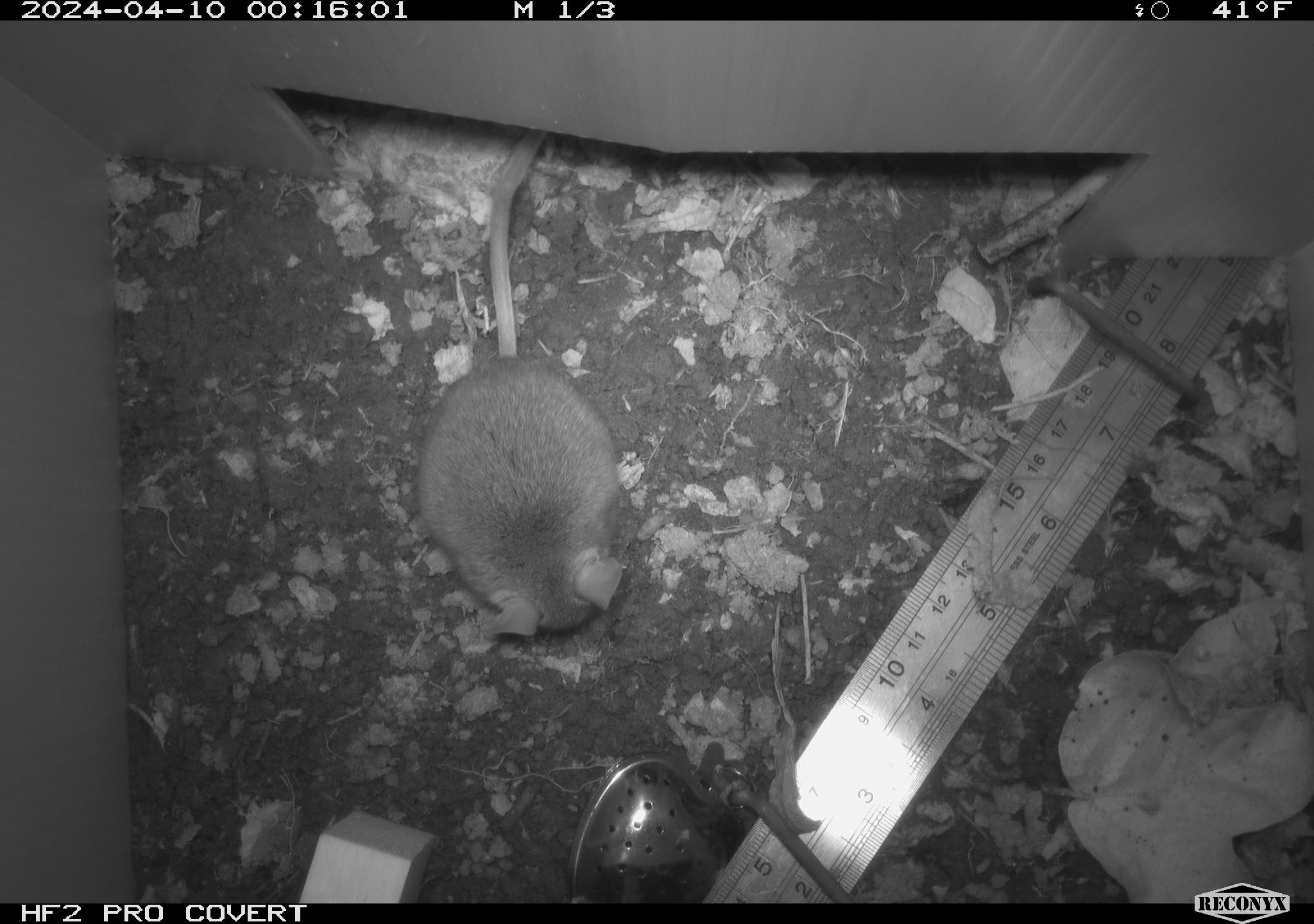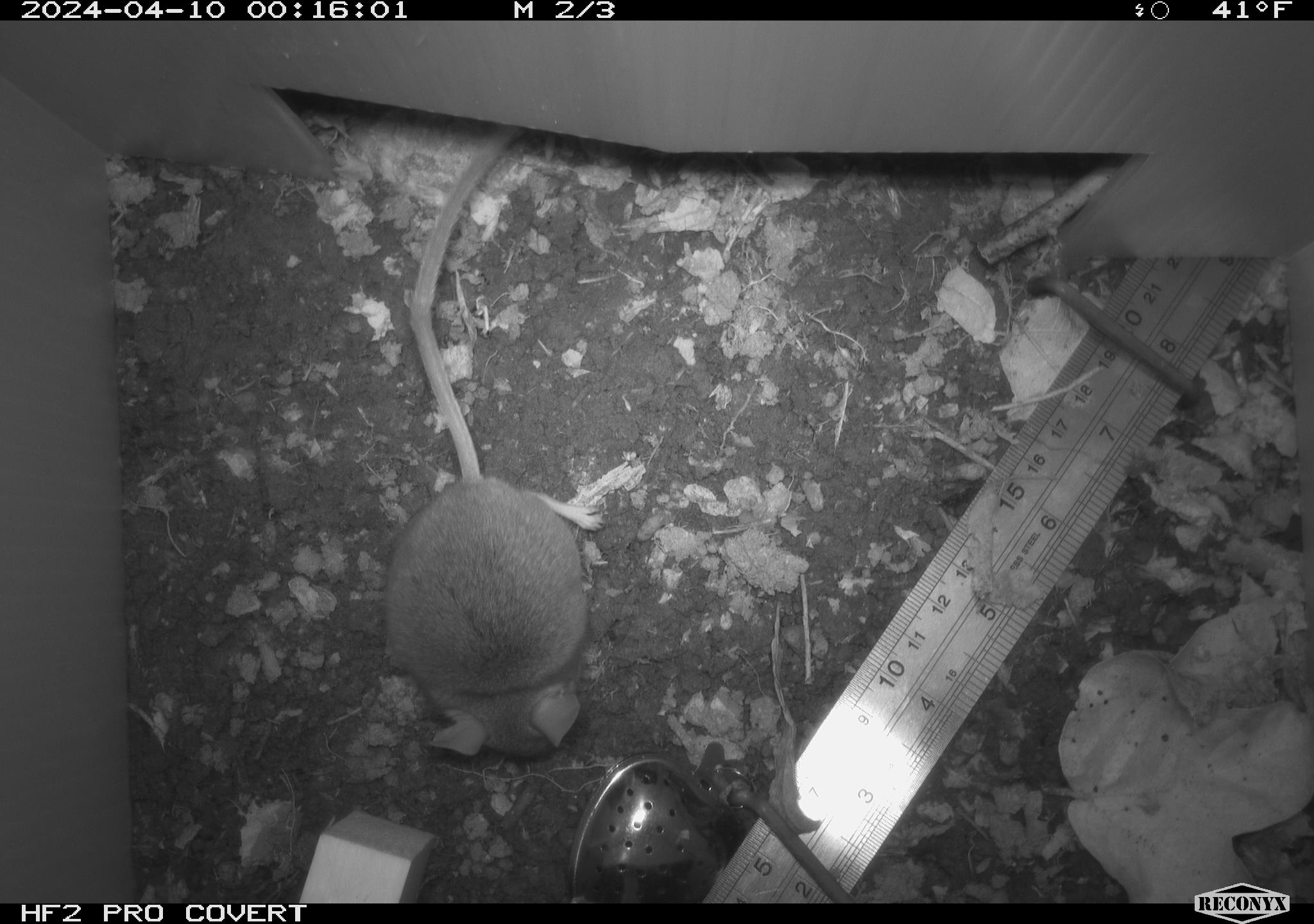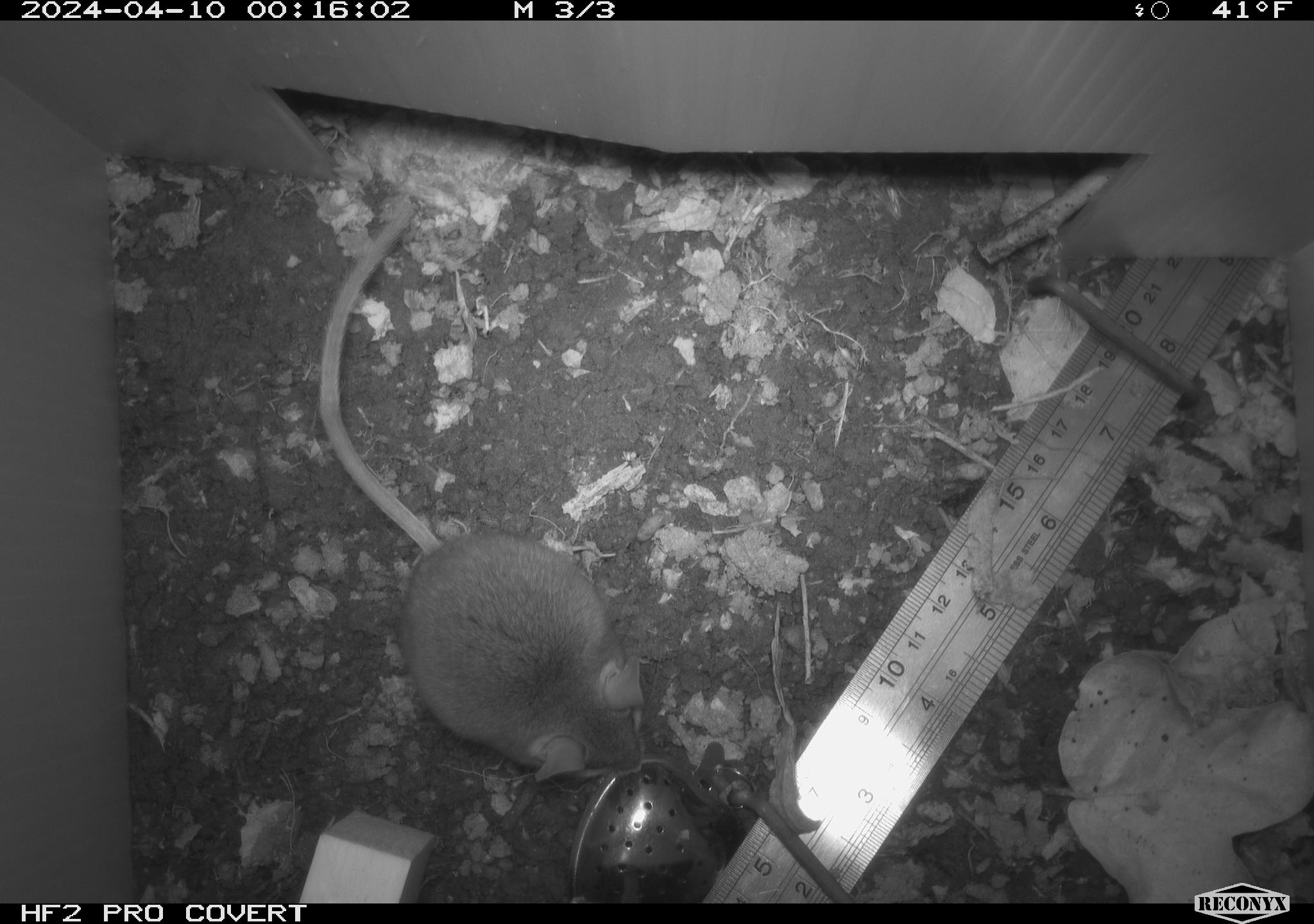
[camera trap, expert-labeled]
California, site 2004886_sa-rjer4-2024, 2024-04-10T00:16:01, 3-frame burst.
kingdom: Animalia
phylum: Chordata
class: Mammalia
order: Rodentia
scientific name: Rodentia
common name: woodrat or rat or mouse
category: woodrat or rat or mouse species